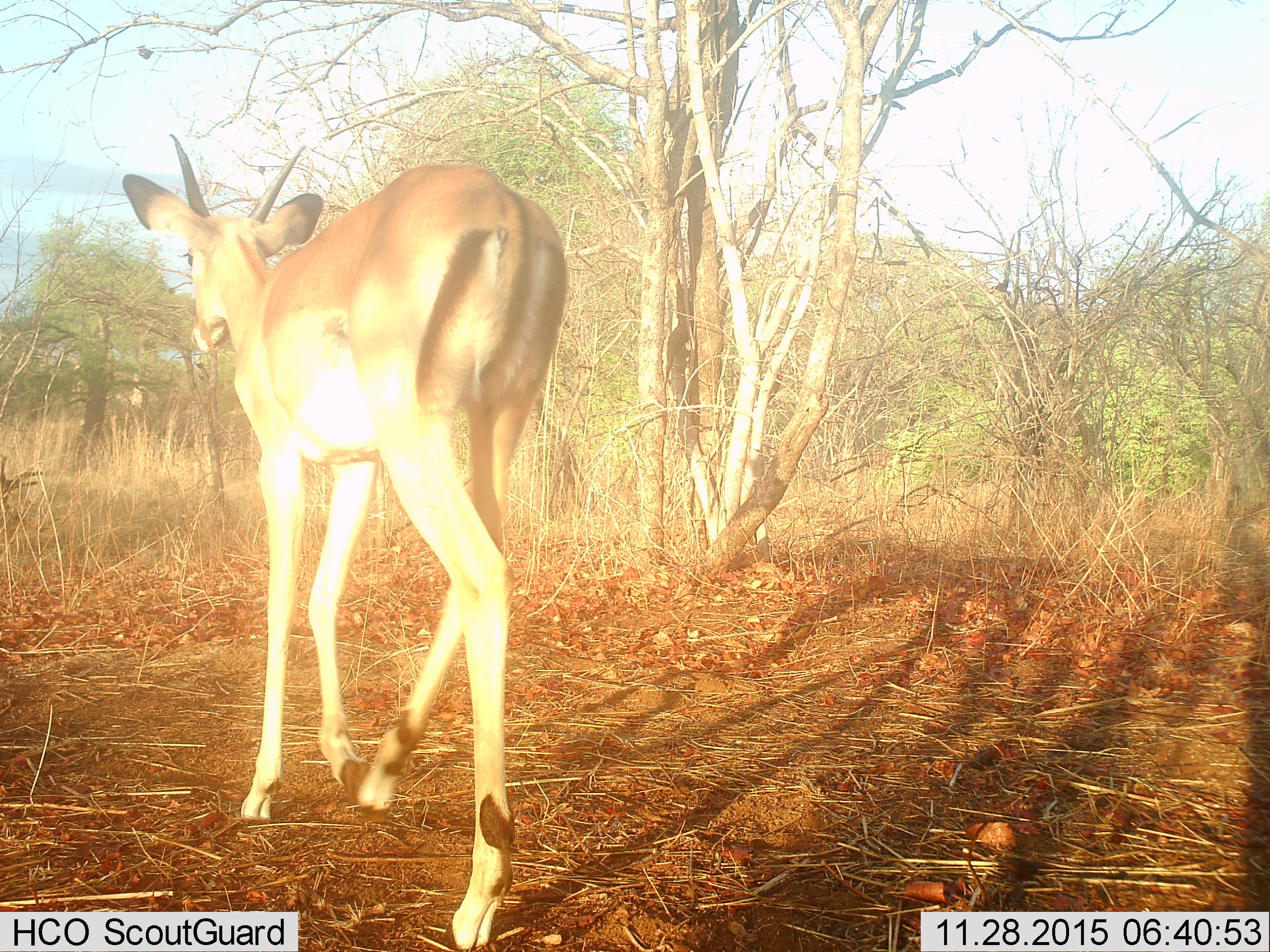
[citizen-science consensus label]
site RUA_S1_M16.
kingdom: Animalia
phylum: Chordata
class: Mammalia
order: Artiodactyla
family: Bovidae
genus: Aepyceros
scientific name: Aepyceros melampus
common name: impala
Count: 1.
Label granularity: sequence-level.